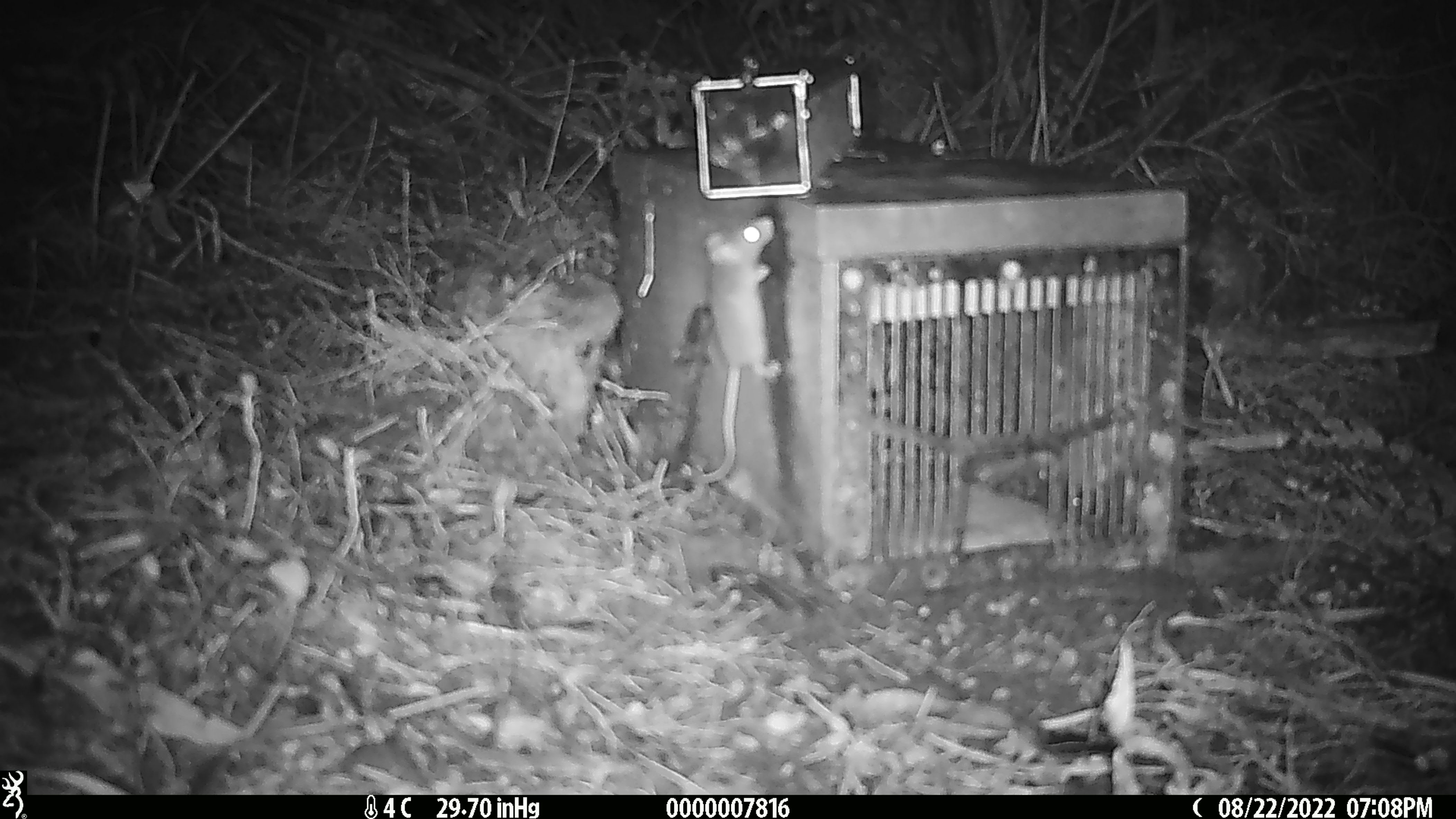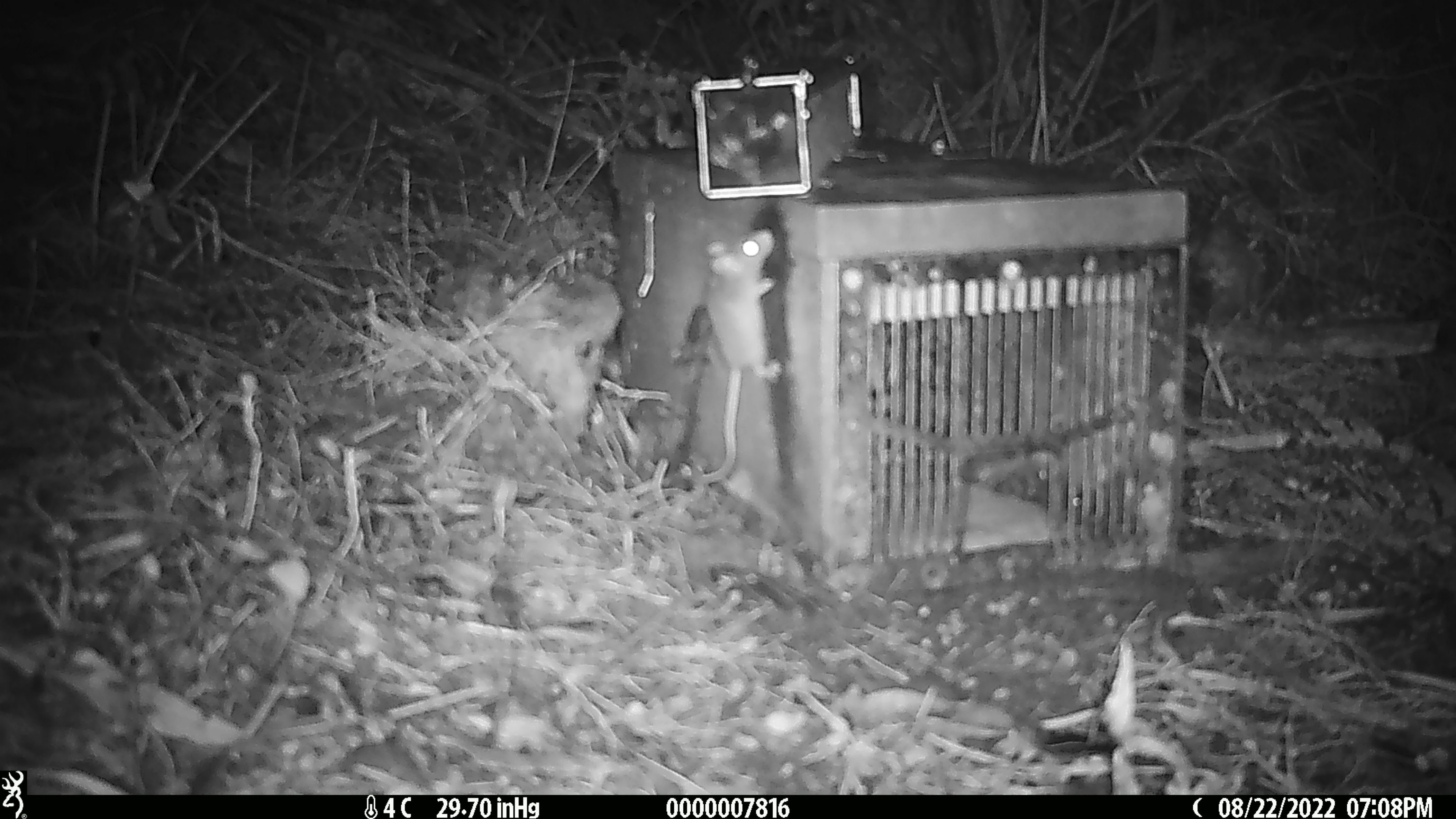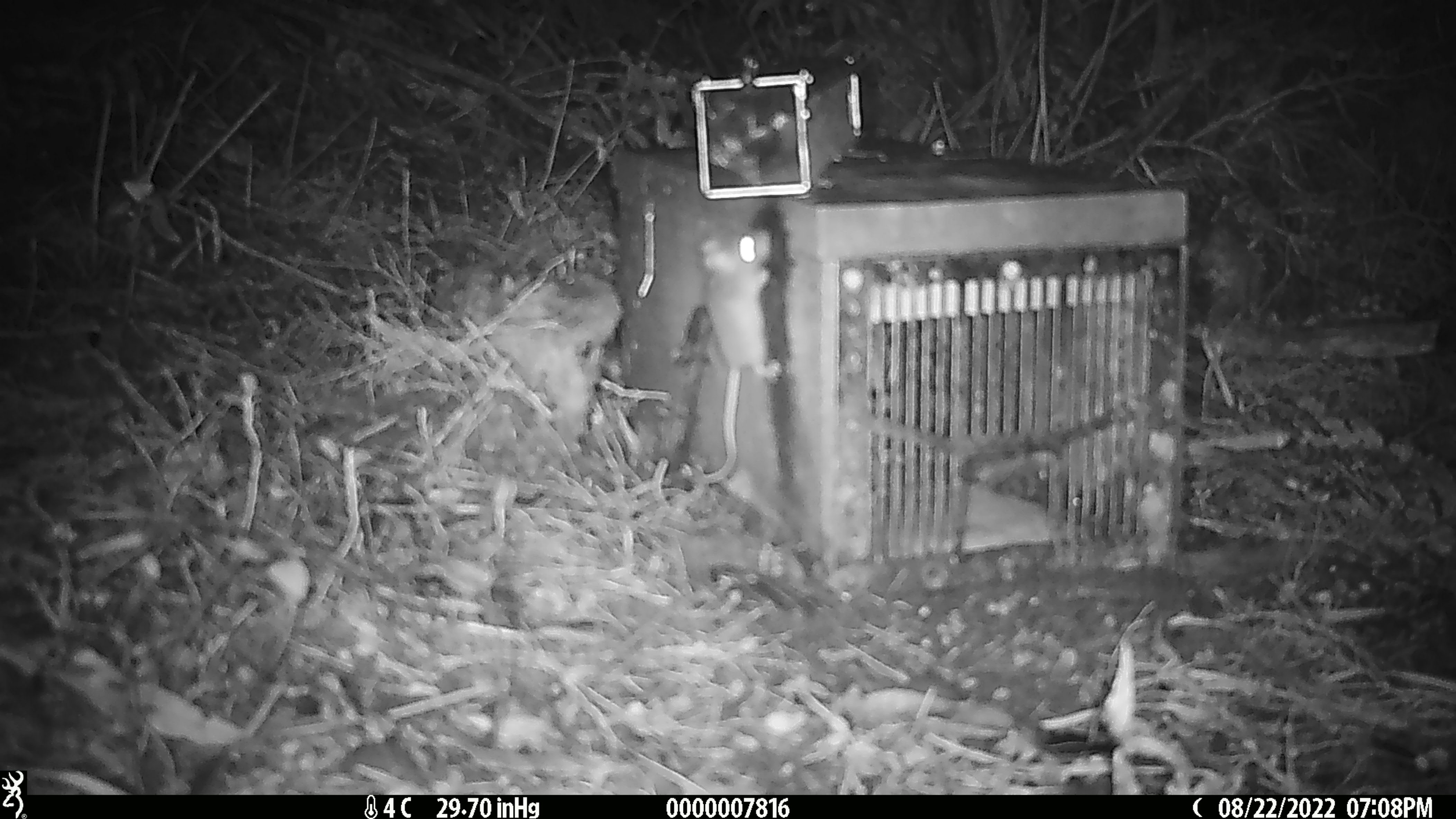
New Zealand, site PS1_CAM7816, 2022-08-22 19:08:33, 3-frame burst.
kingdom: Animalia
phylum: Chordata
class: Mammalia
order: Rodentia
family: Muridae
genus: Mus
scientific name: Mus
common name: mouse